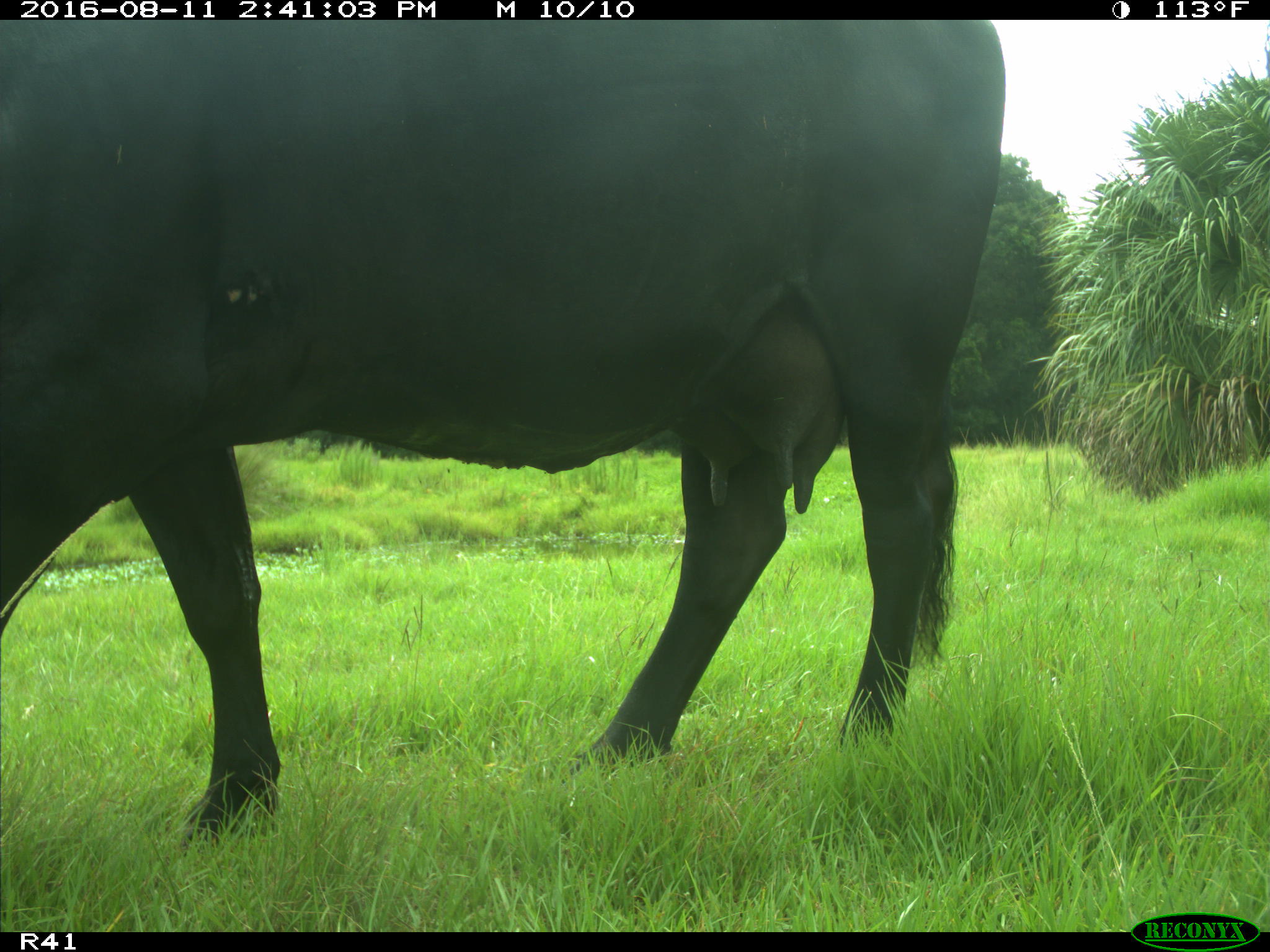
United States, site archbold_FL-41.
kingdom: Animalia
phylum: Chordata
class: Mammalia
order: Artiodactyla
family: Bovidae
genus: Bos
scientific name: Bos taurus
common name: domestic cow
Bos taurus (domestic cow).